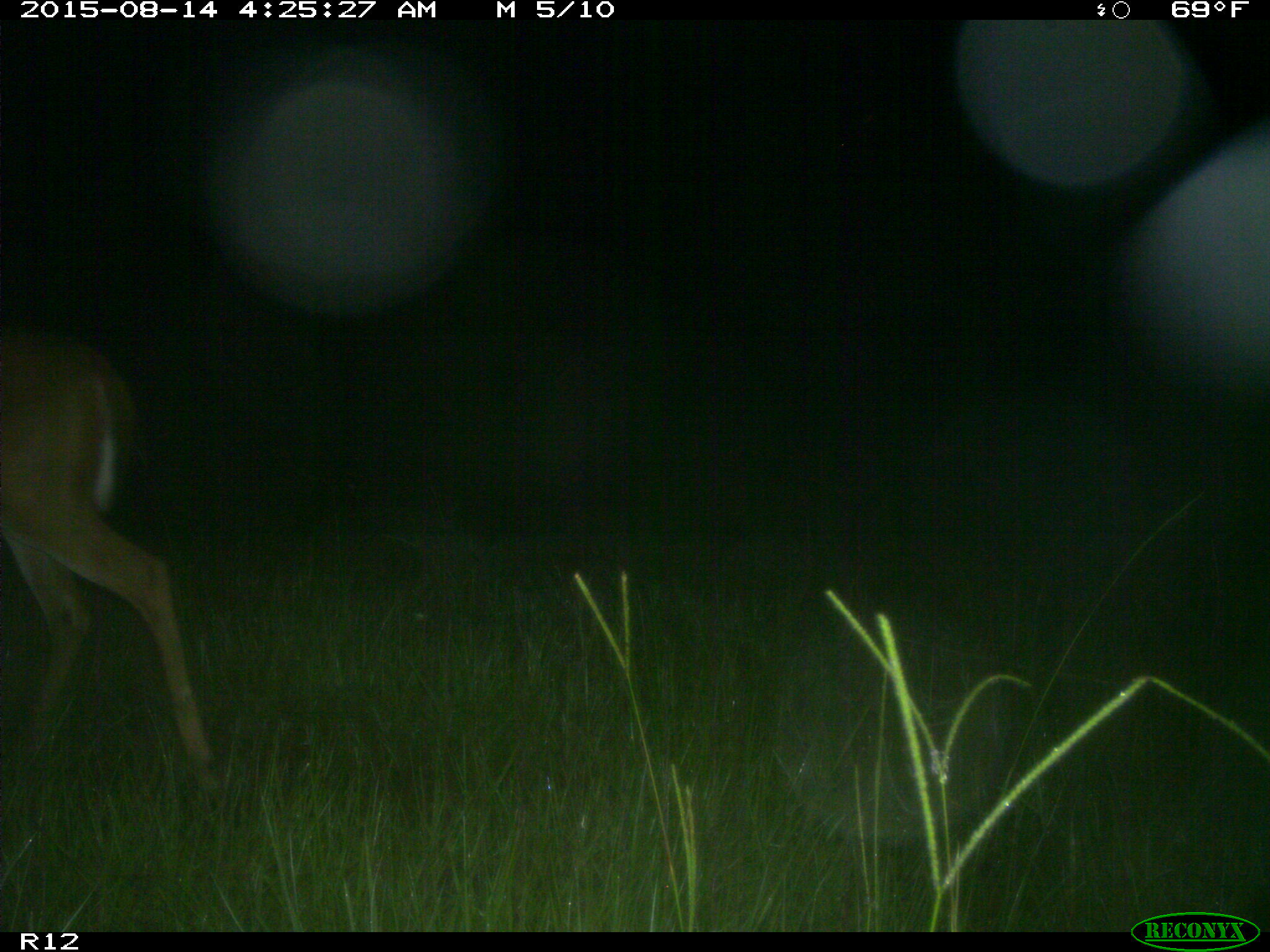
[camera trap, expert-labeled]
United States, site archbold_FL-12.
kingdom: Animalia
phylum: Chordata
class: Mammalia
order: Artiodactyla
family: Cervidae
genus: Odocoileus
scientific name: Odocoileus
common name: deer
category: unidentified deer